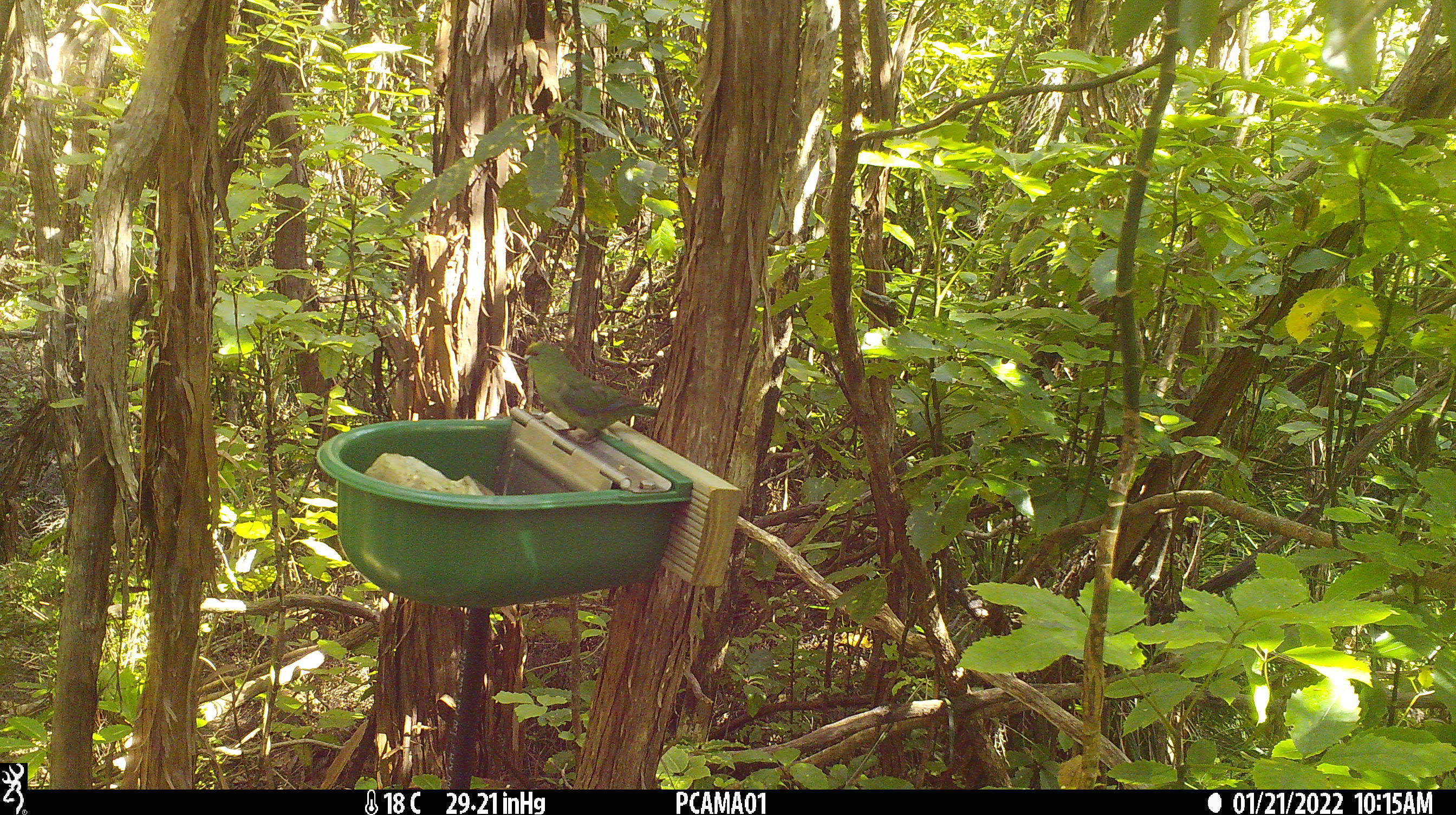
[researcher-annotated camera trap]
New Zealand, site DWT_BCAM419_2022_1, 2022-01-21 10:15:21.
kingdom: Animalia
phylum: Chordata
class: Aves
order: Psittaciformes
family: Psittaculidae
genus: Cyanoramphus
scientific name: Cyanoramphus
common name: parakeet